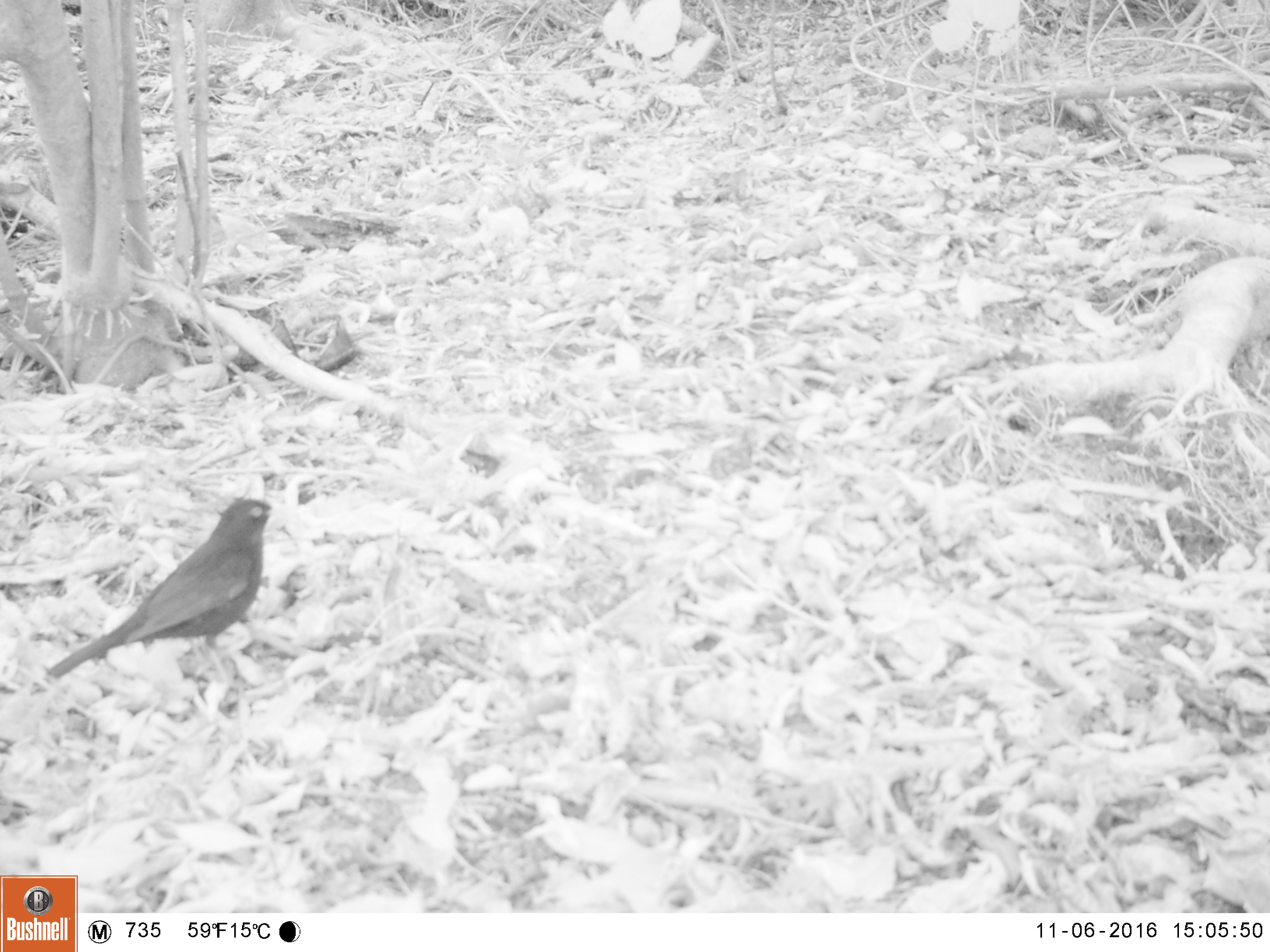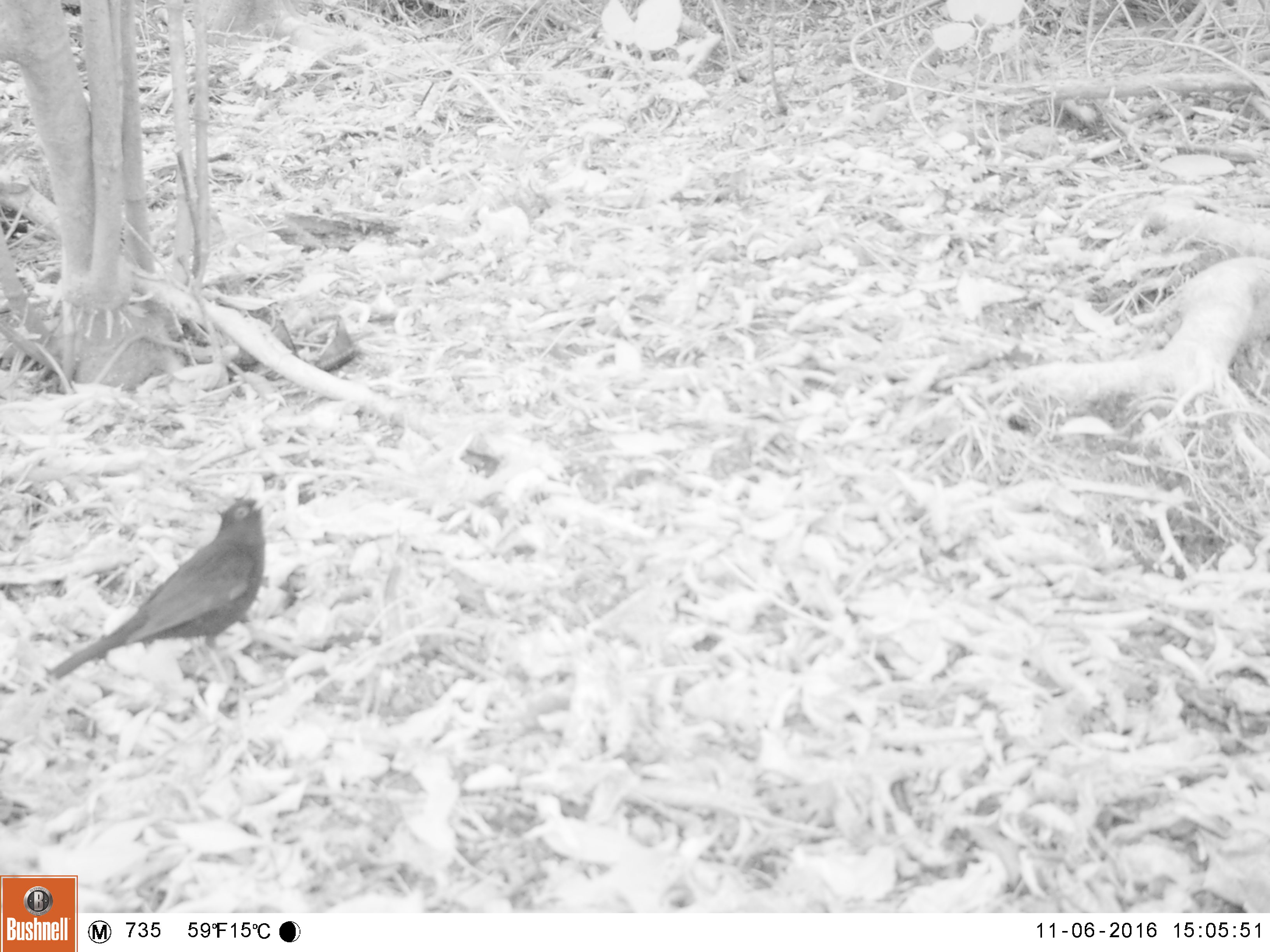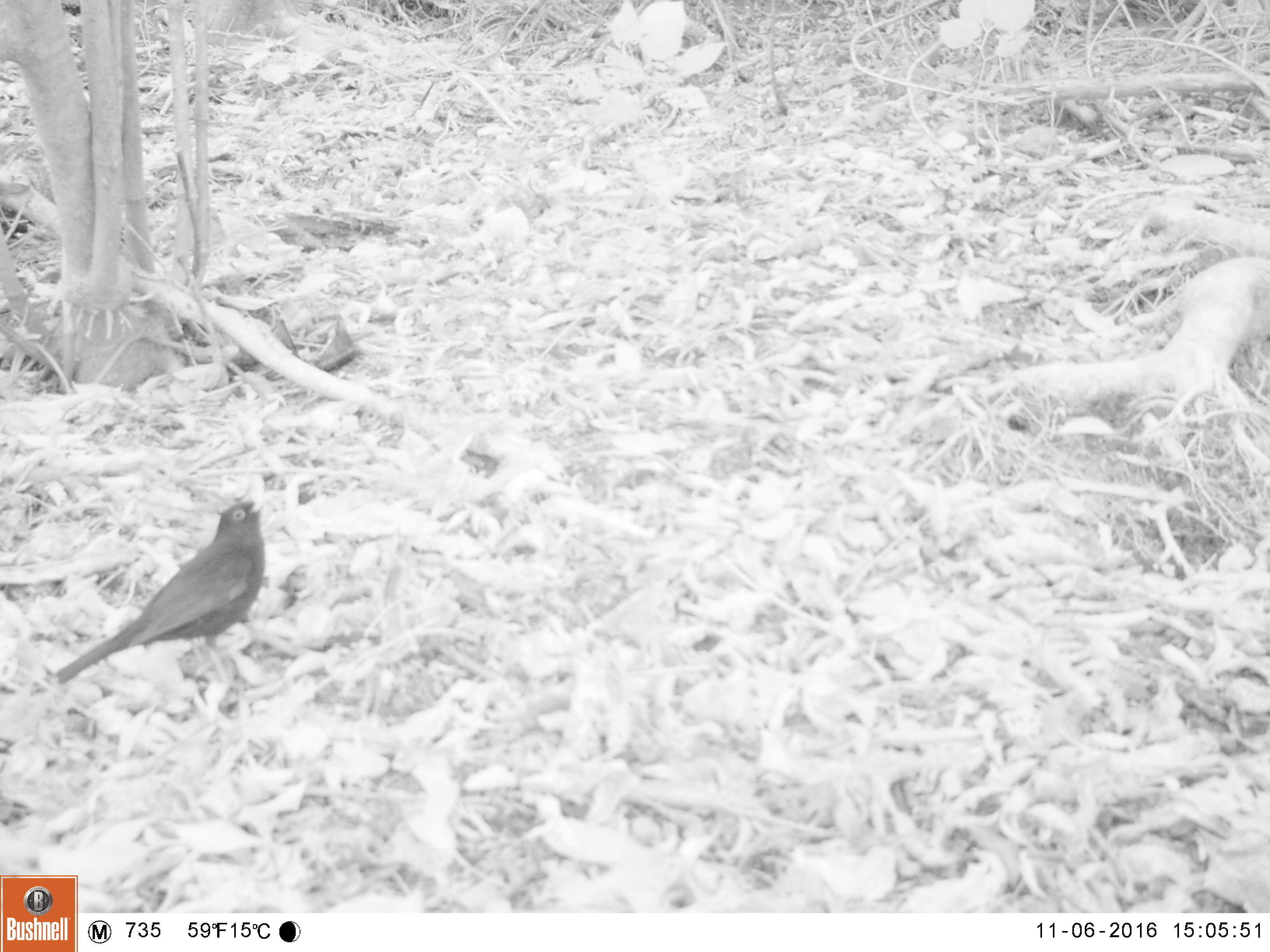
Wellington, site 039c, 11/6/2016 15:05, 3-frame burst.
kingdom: Animalia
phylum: Chordata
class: Aves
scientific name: Aves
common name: bird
Bird (Aves).